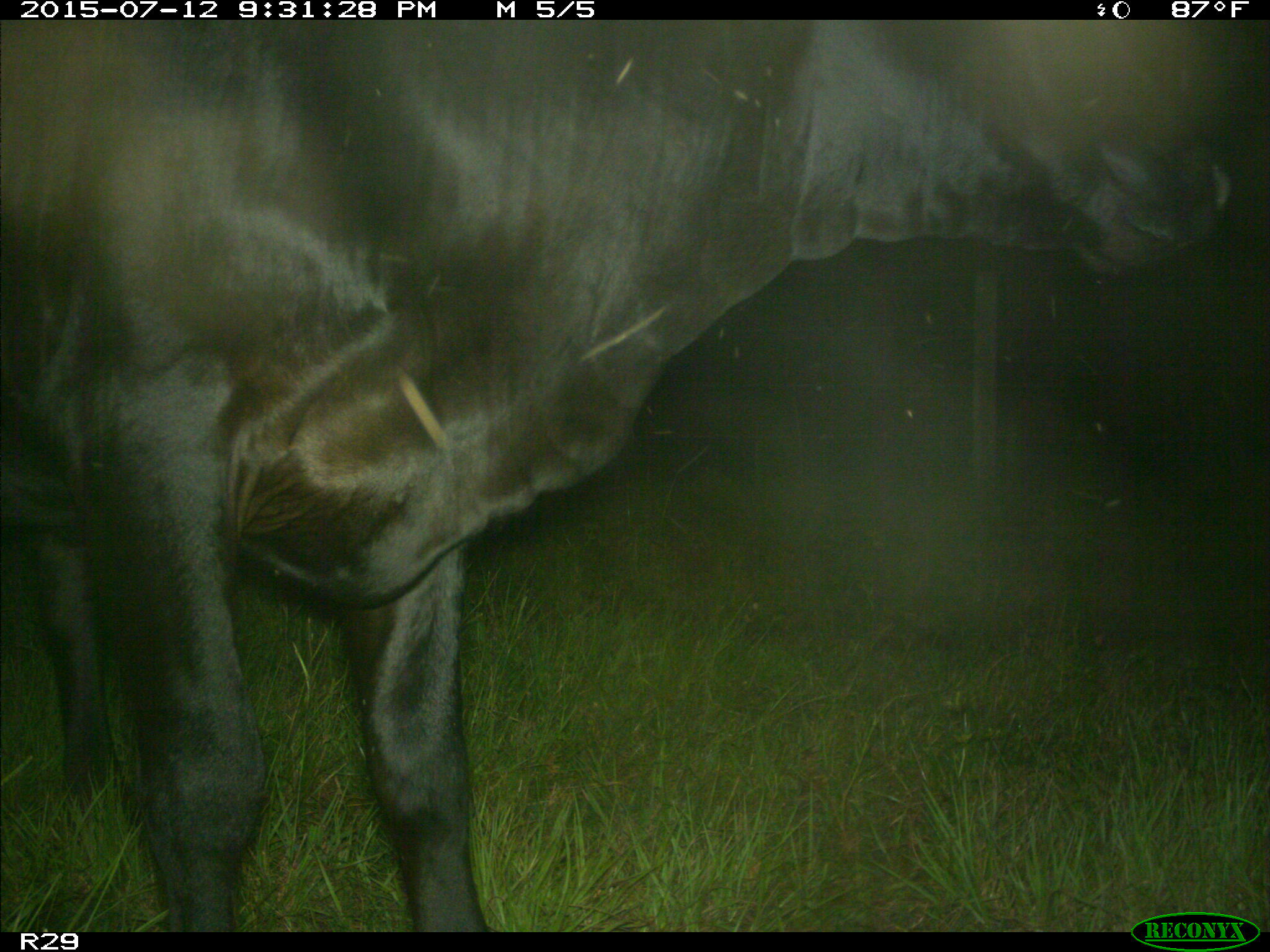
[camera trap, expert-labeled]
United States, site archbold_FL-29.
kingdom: Animalia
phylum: Chordata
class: Mammalia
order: Artiodactyla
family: Bovidae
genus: Bos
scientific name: Bos taurus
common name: domestic cow